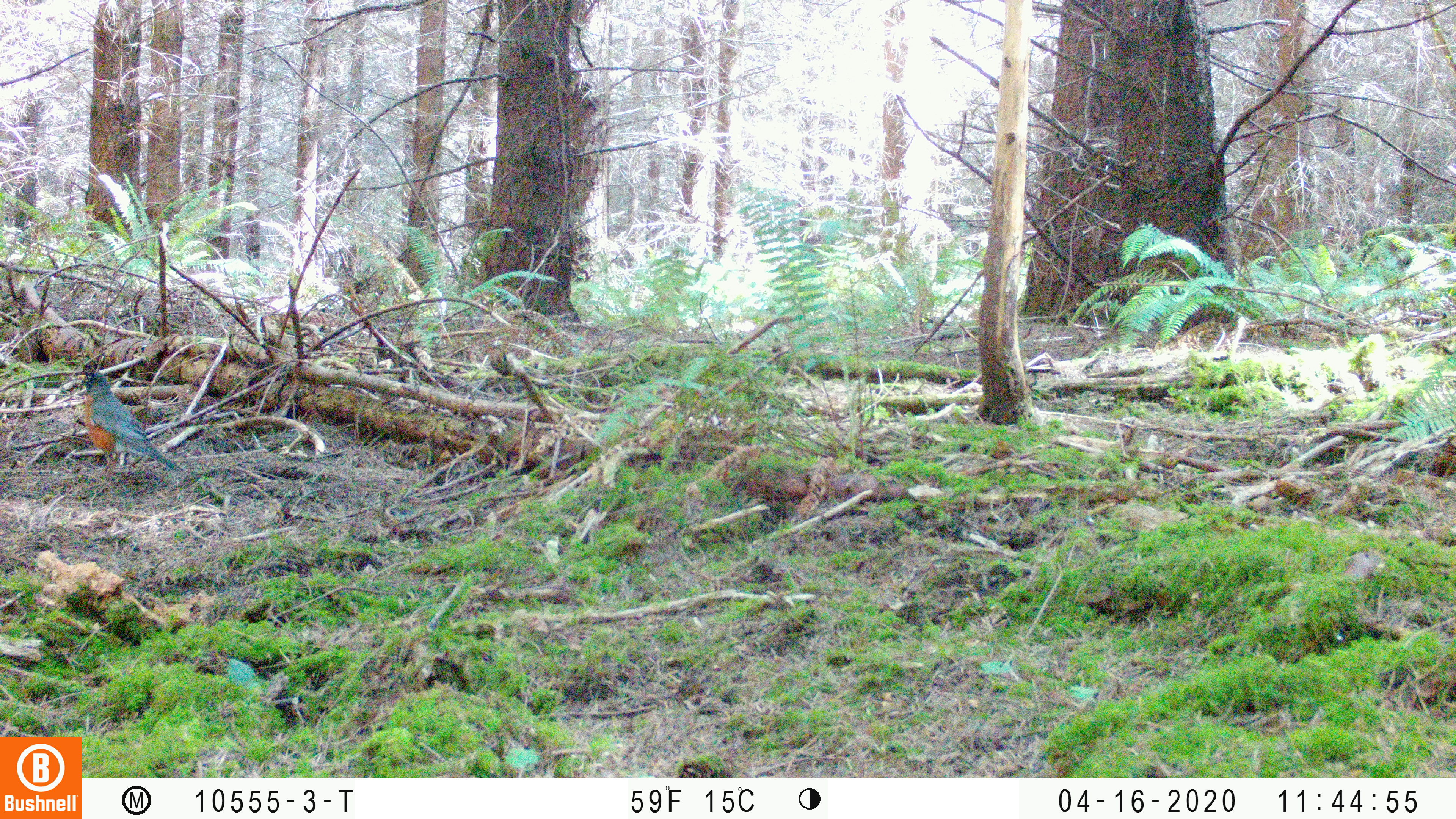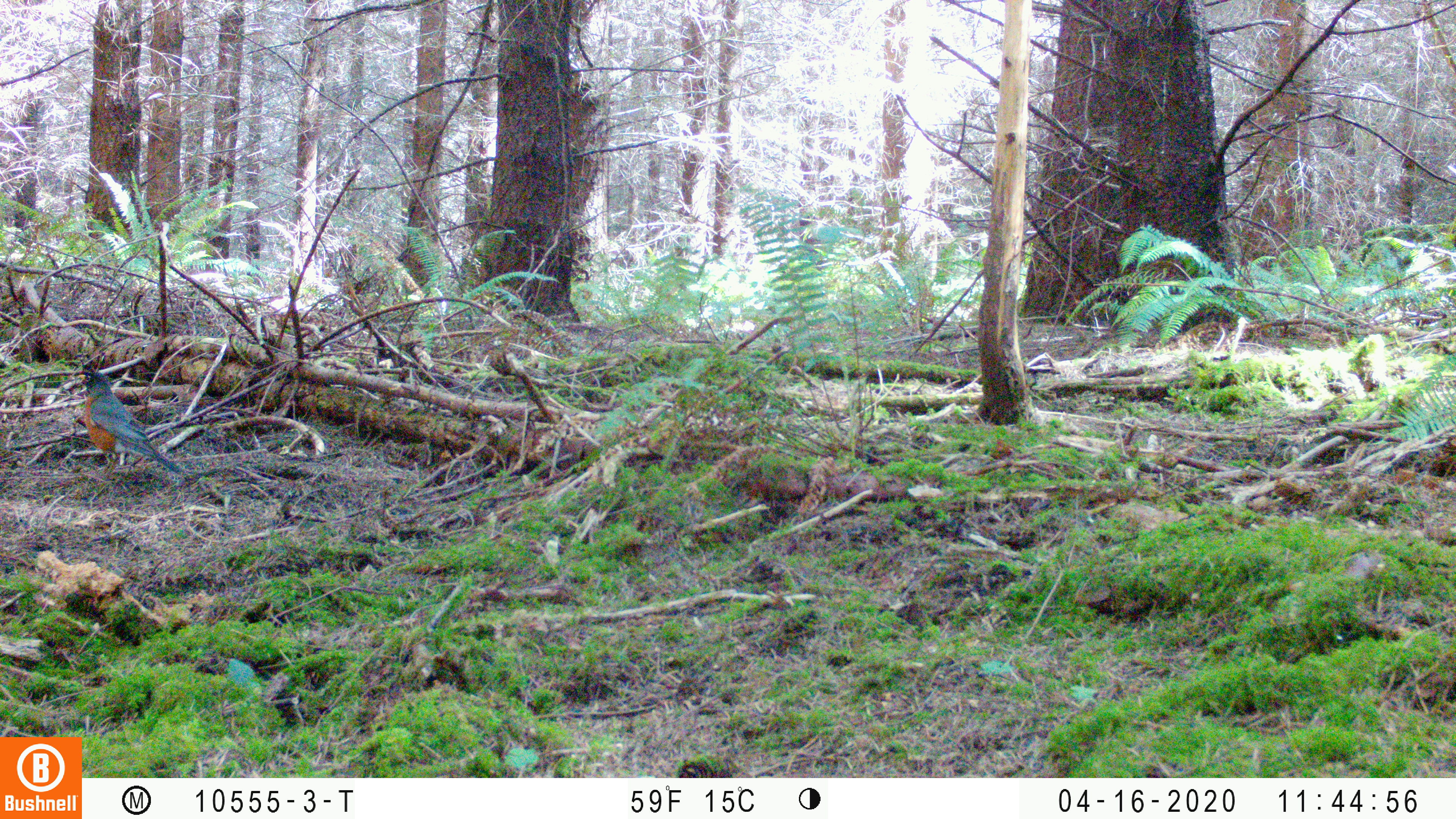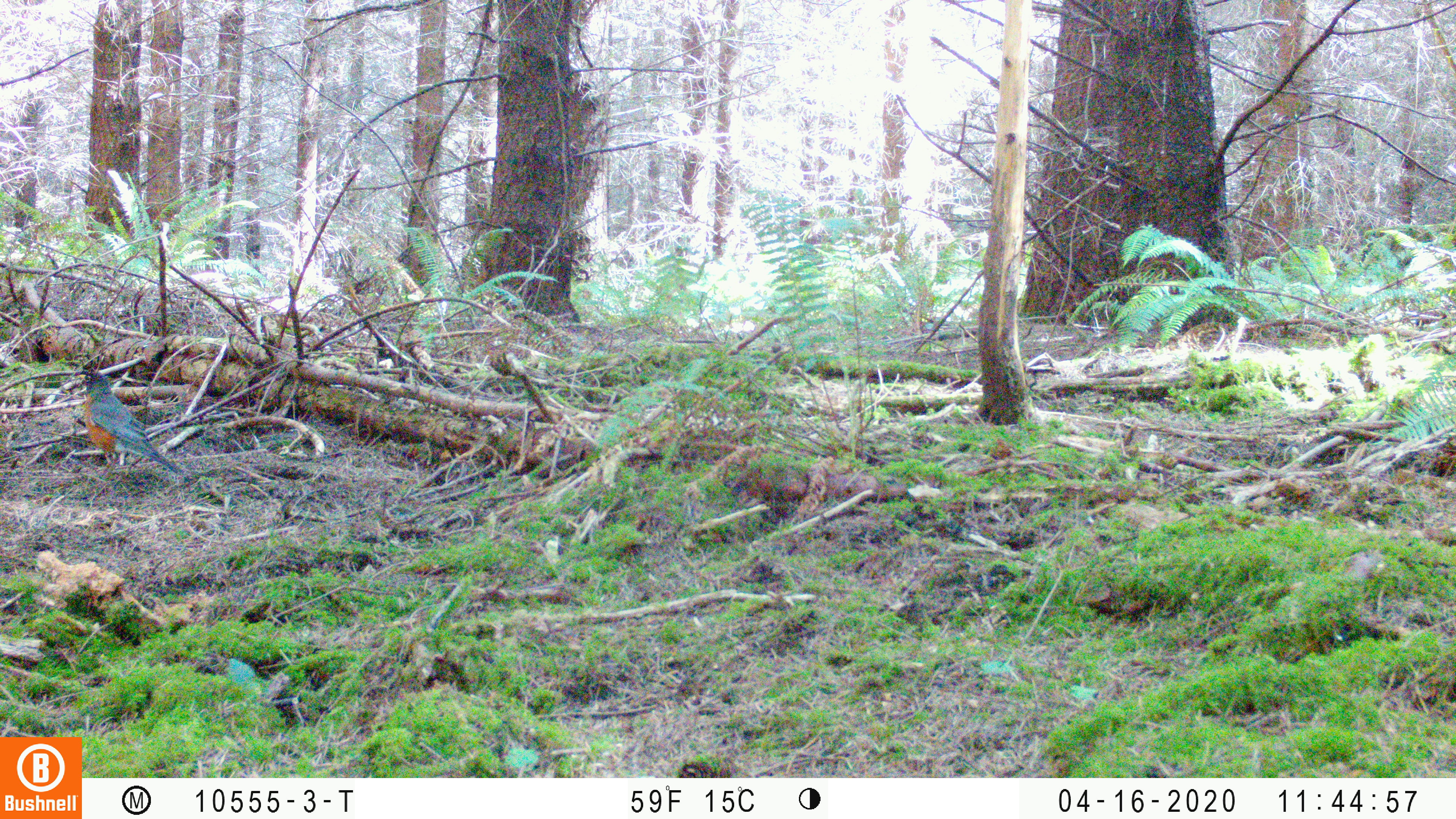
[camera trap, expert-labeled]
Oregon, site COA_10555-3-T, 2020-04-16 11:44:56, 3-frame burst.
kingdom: Animalia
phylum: Chordata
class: Aves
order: Passeriformes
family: Turdidae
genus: Turdus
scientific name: Turdus migratorius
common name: american robin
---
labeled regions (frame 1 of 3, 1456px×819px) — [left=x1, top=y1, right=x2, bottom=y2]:
american robin: [left=61, top=361, right=194, bottom=484]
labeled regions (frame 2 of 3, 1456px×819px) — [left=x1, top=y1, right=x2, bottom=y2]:
american robin: [left=66, top=360, right=194, bottom=487]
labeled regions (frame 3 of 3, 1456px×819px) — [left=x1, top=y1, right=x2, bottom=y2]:
american robin: [left=63, top=360, right=194, bottom=489]